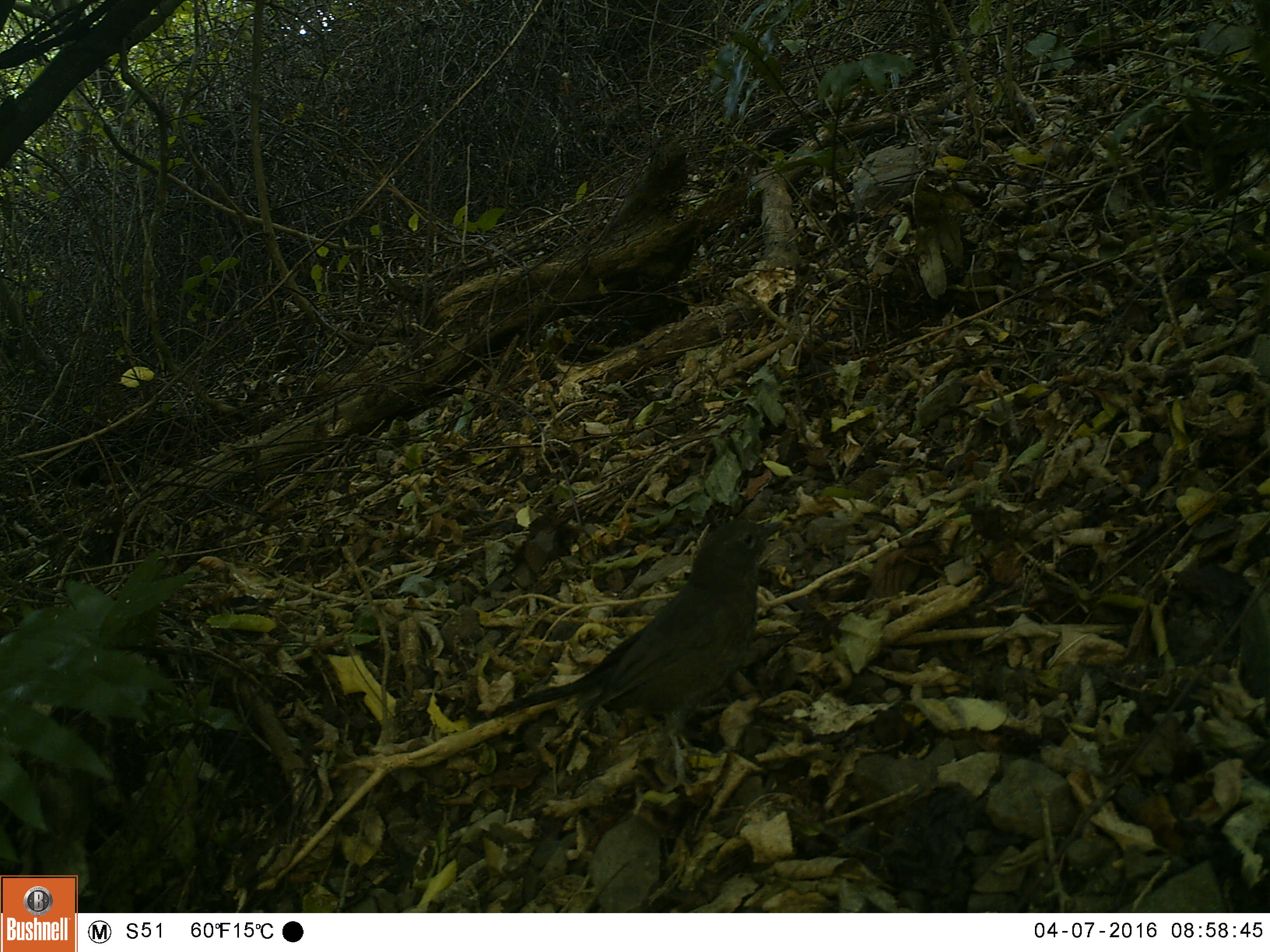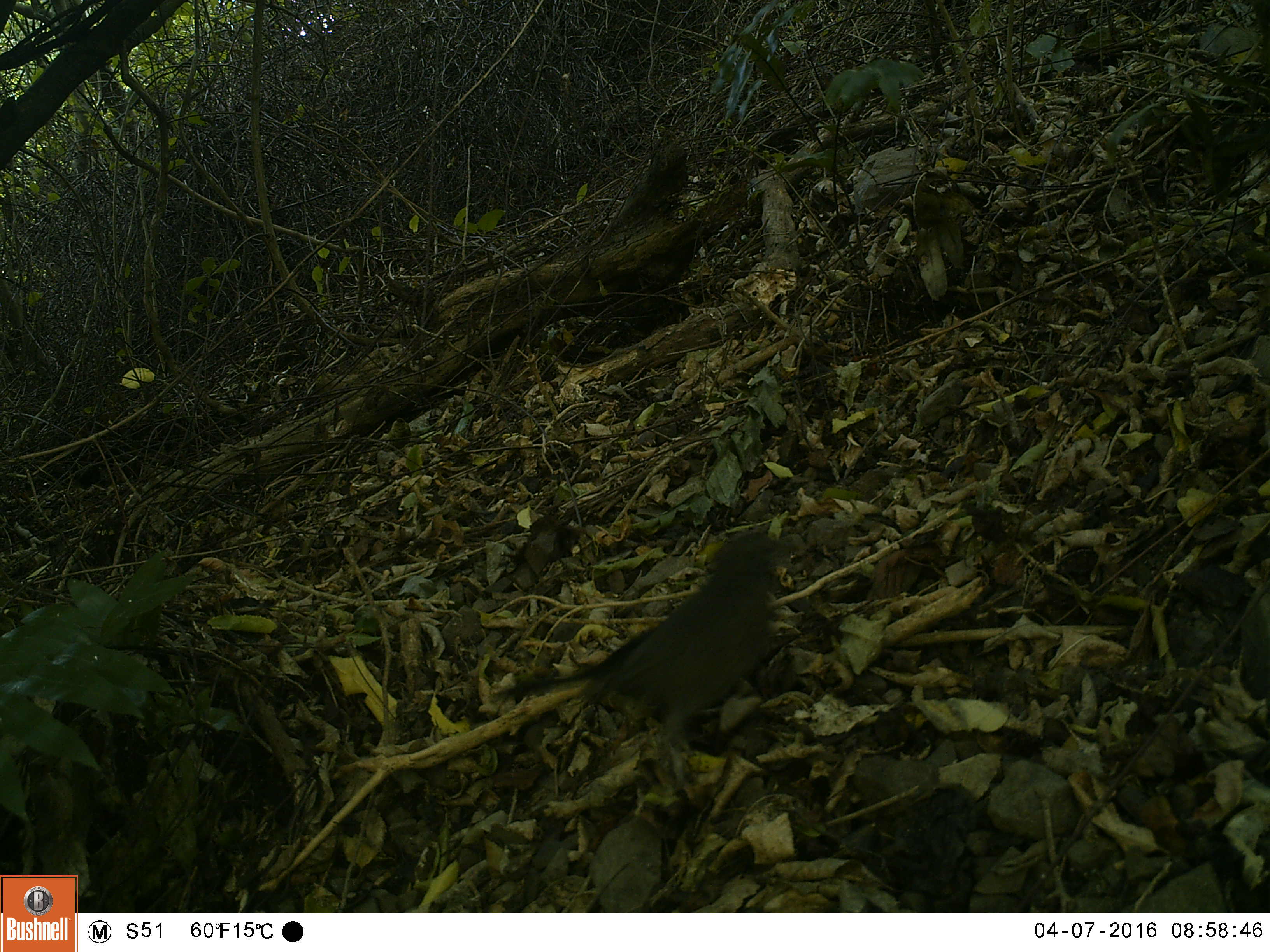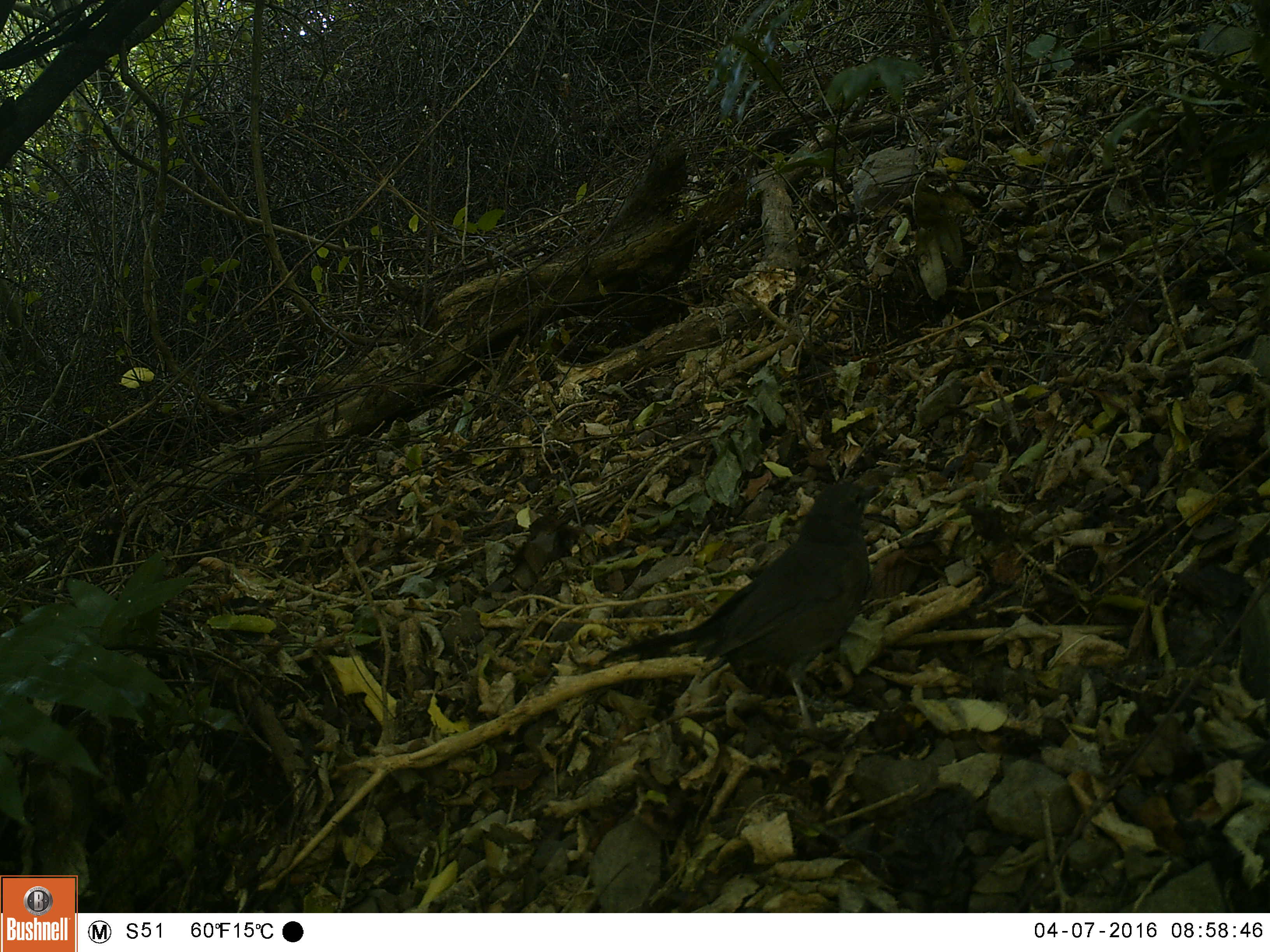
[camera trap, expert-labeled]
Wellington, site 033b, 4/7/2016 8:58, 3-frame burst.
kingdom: Animalia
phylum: Chordata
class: Aves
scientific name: Aves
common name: bird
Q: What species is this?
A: Bird (Aves).